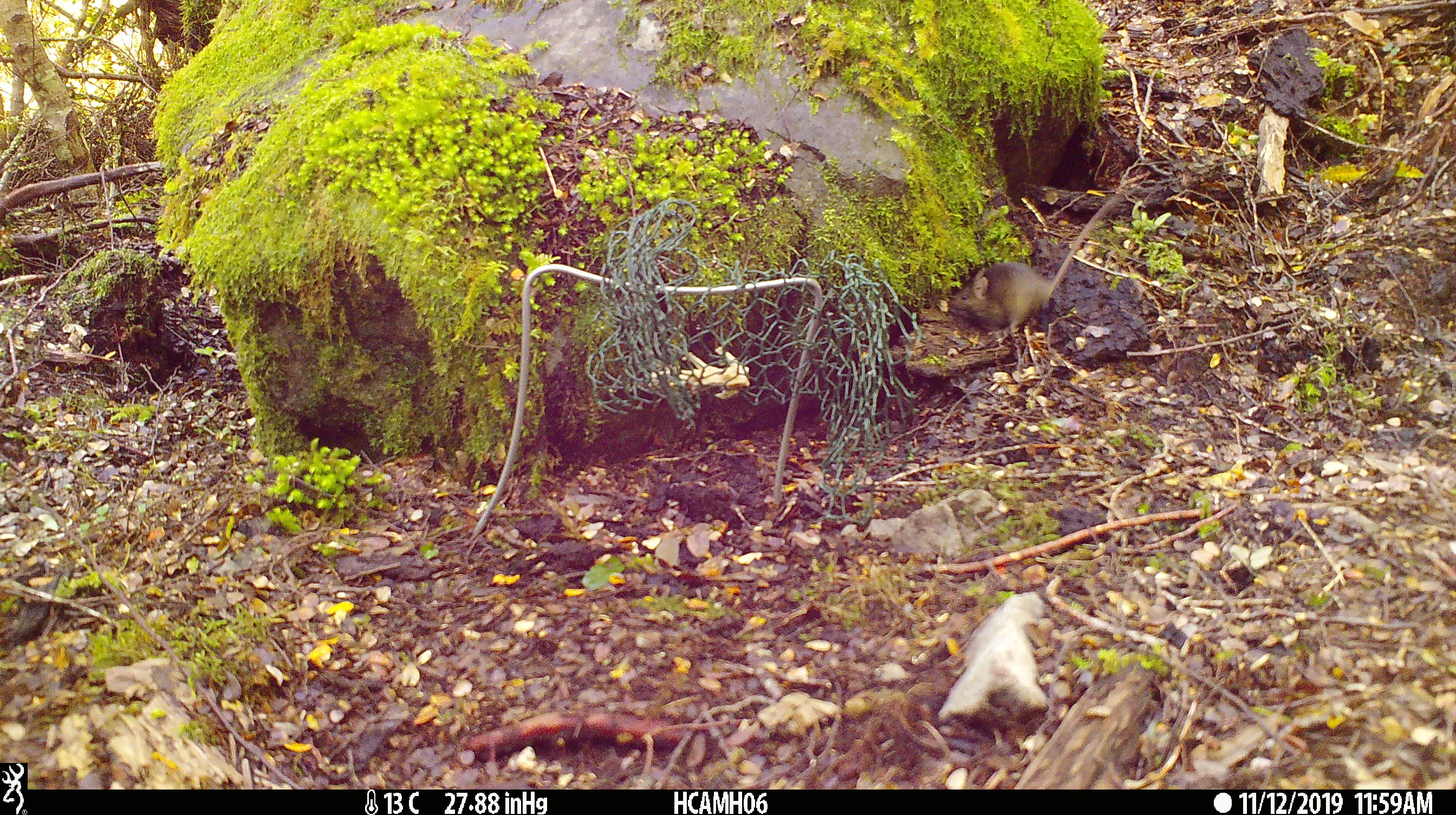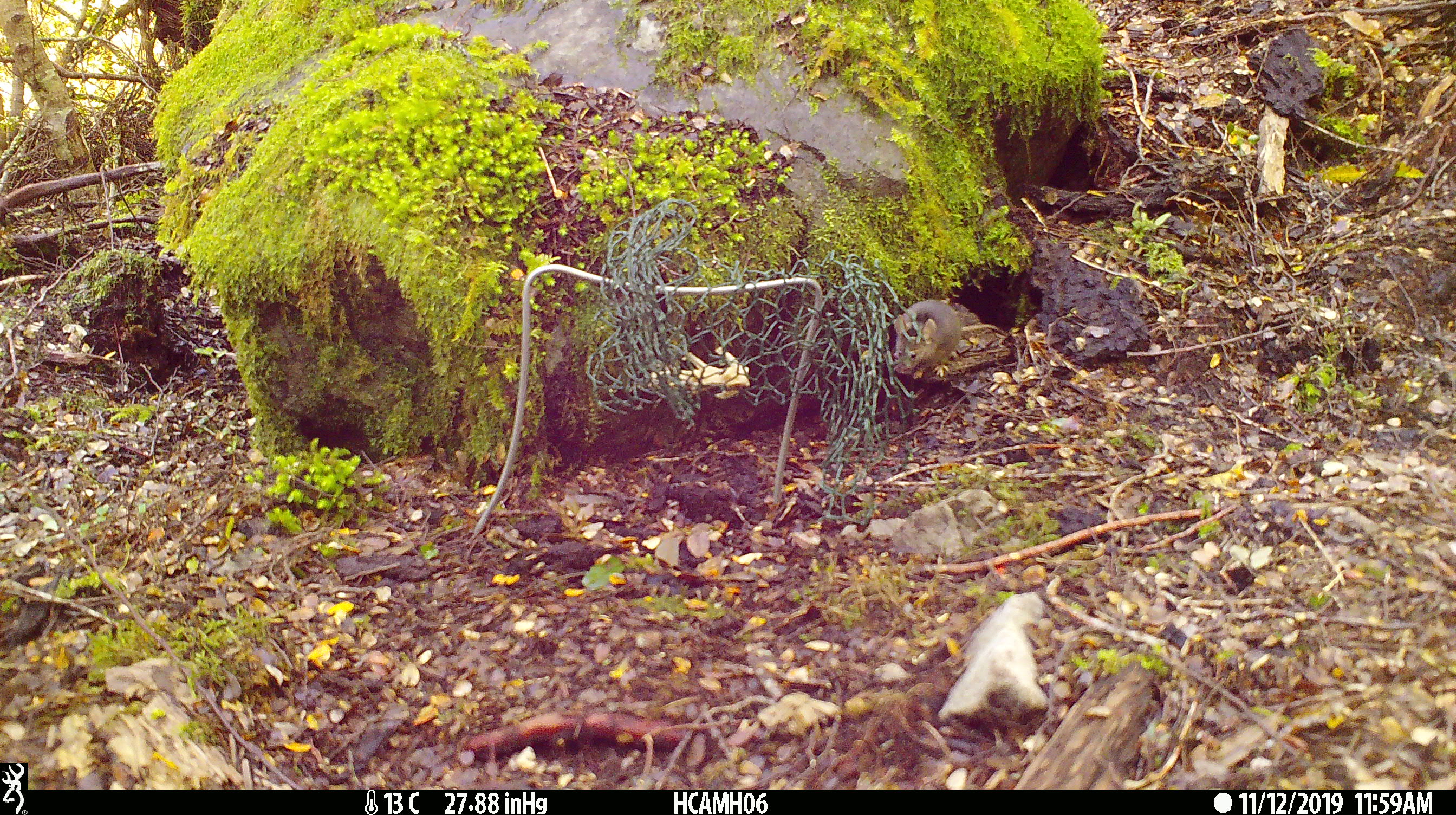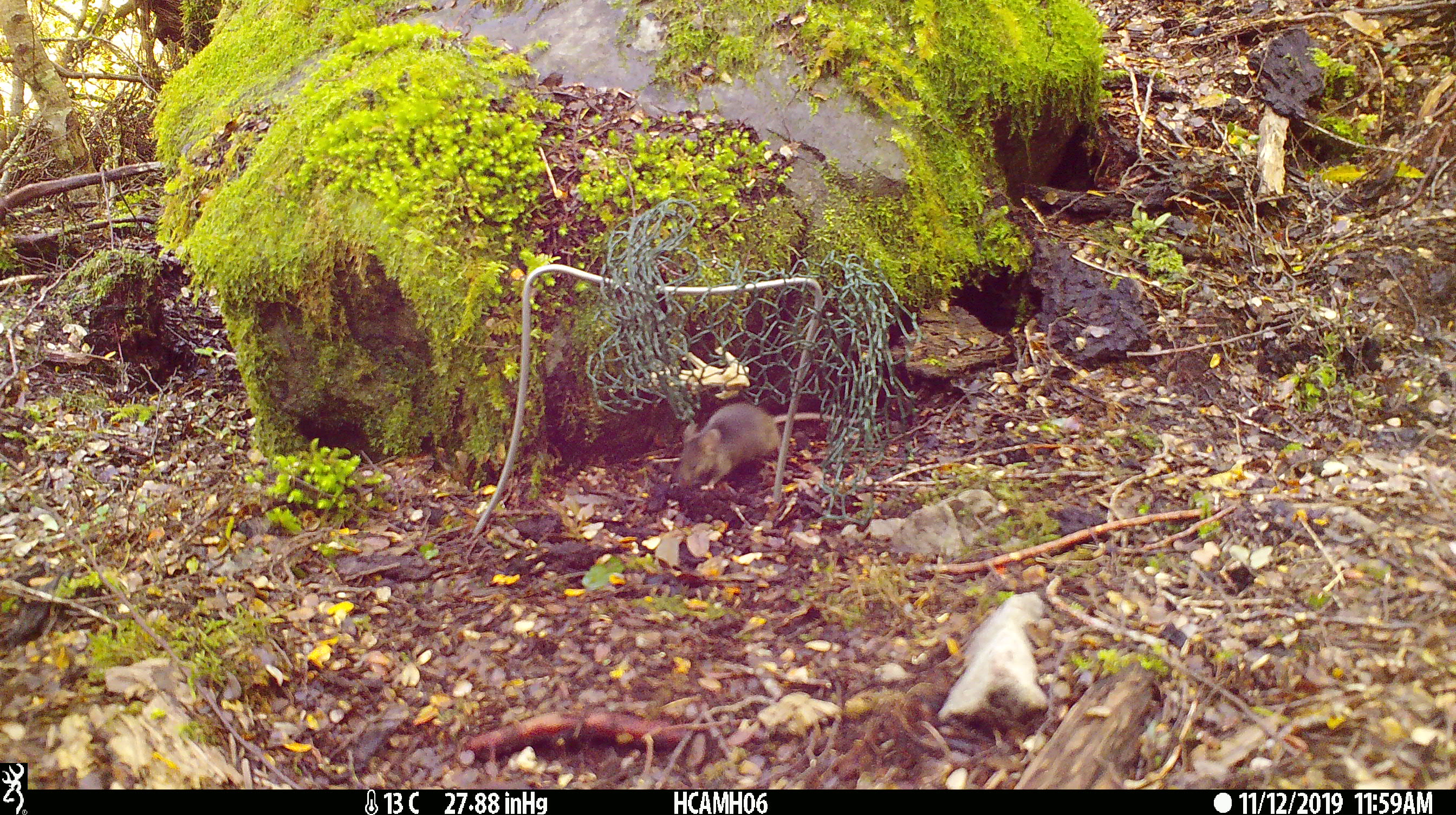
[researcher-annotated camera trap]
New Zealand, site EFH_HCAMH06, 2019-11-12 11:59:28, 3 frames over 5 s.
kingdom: Animalia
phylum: Chordata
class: Mammalia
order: Rodentia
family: Muridae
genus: Mus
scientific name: Mus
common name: mouse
Mouse (Mus).